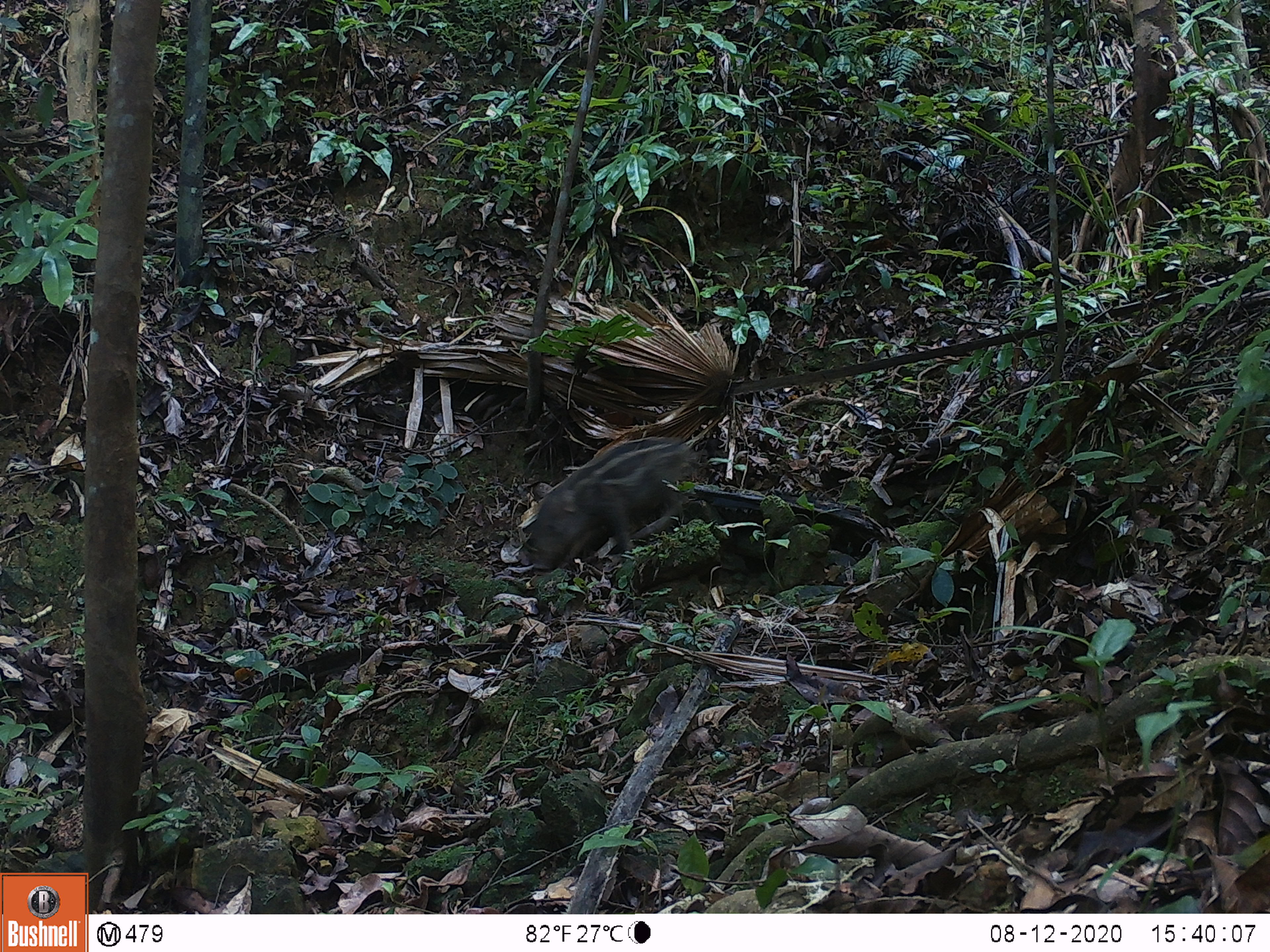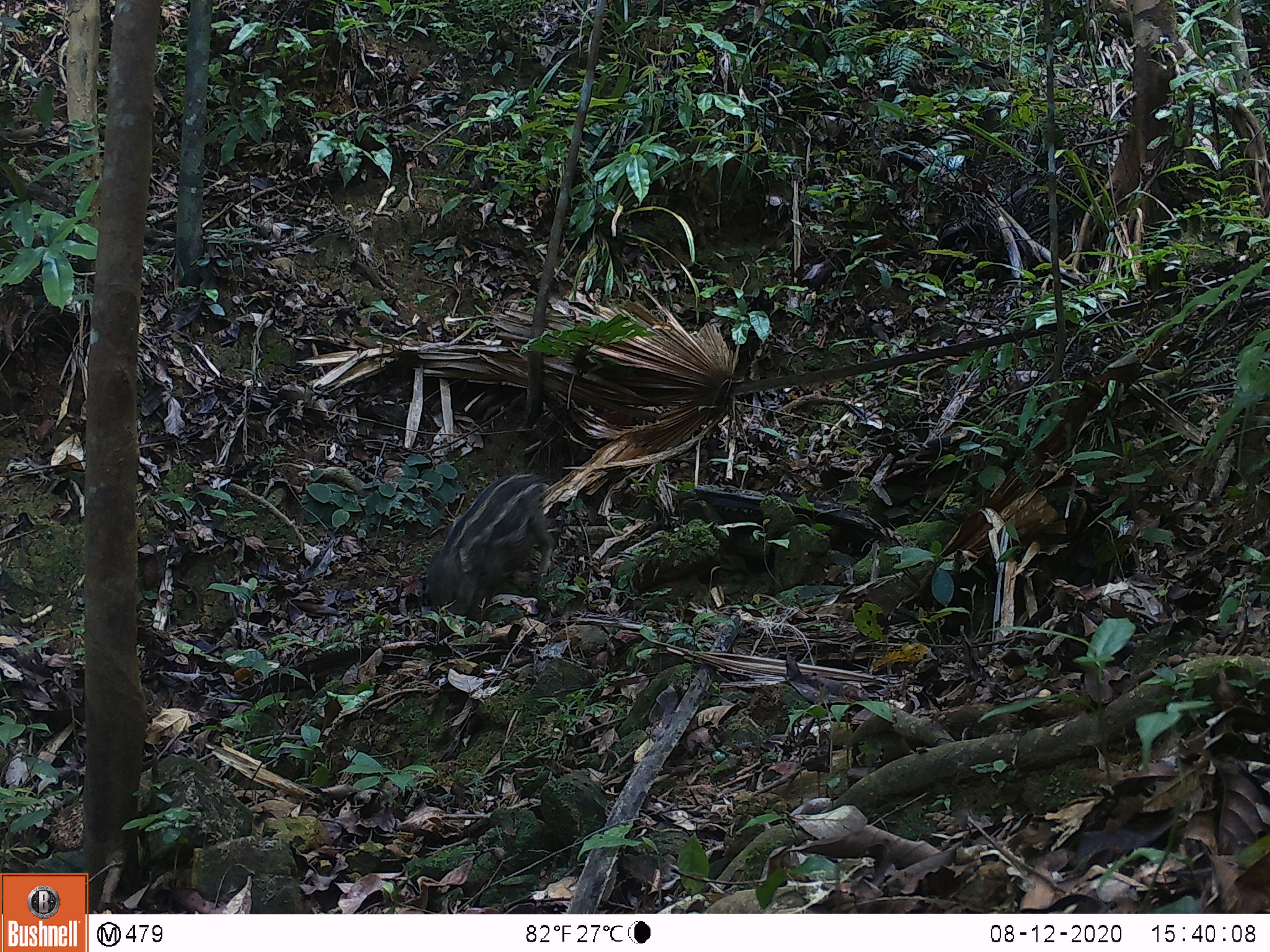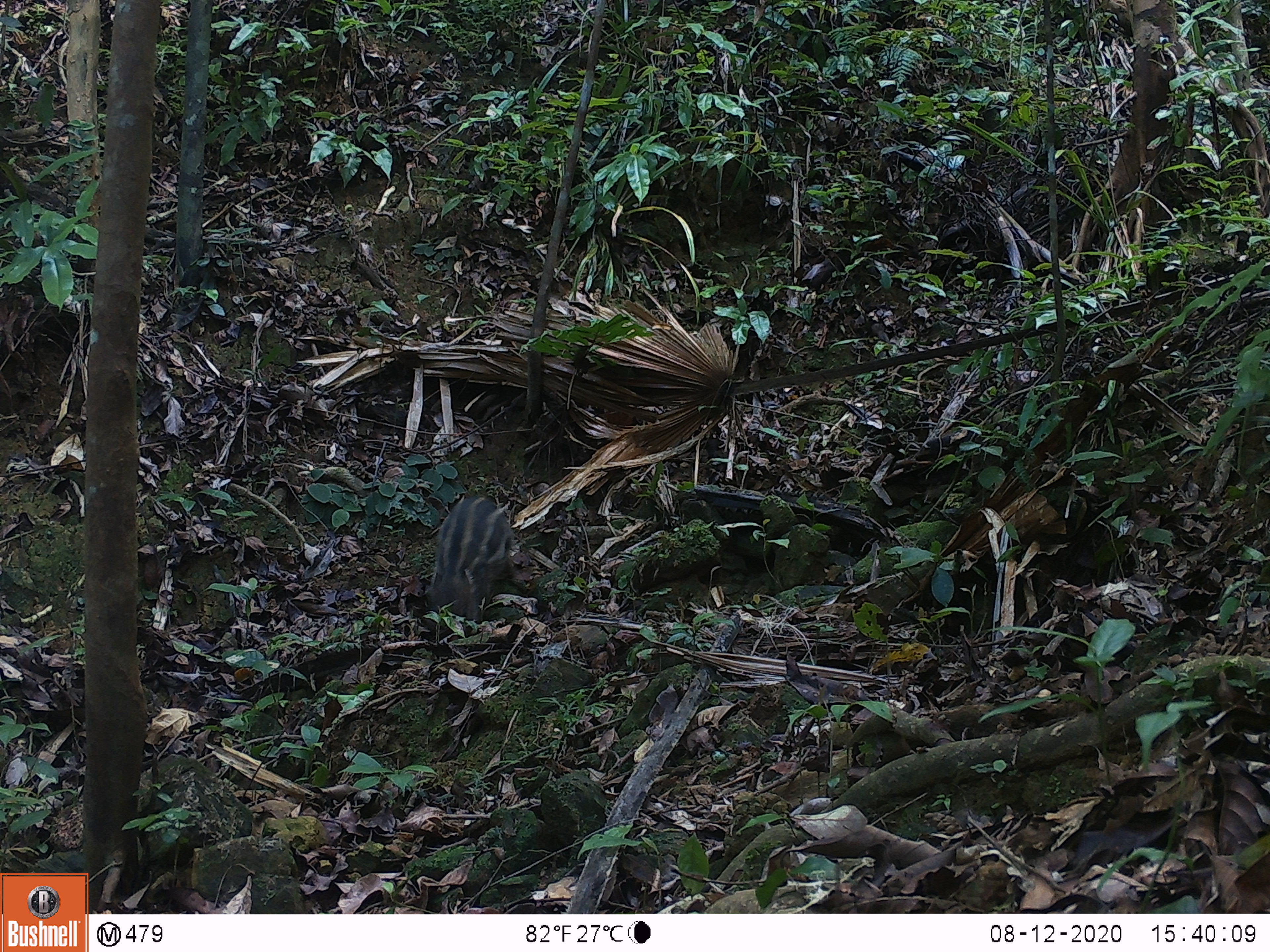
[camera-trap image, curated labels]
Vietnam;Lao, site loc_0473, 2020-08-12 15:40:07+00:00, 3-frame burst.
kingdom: Animalia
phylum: Chordata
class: Mammalia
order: Artiodactyla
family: Suidae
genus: Sus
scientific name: Sus scrofa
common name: eurasian wild pig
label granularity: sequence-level